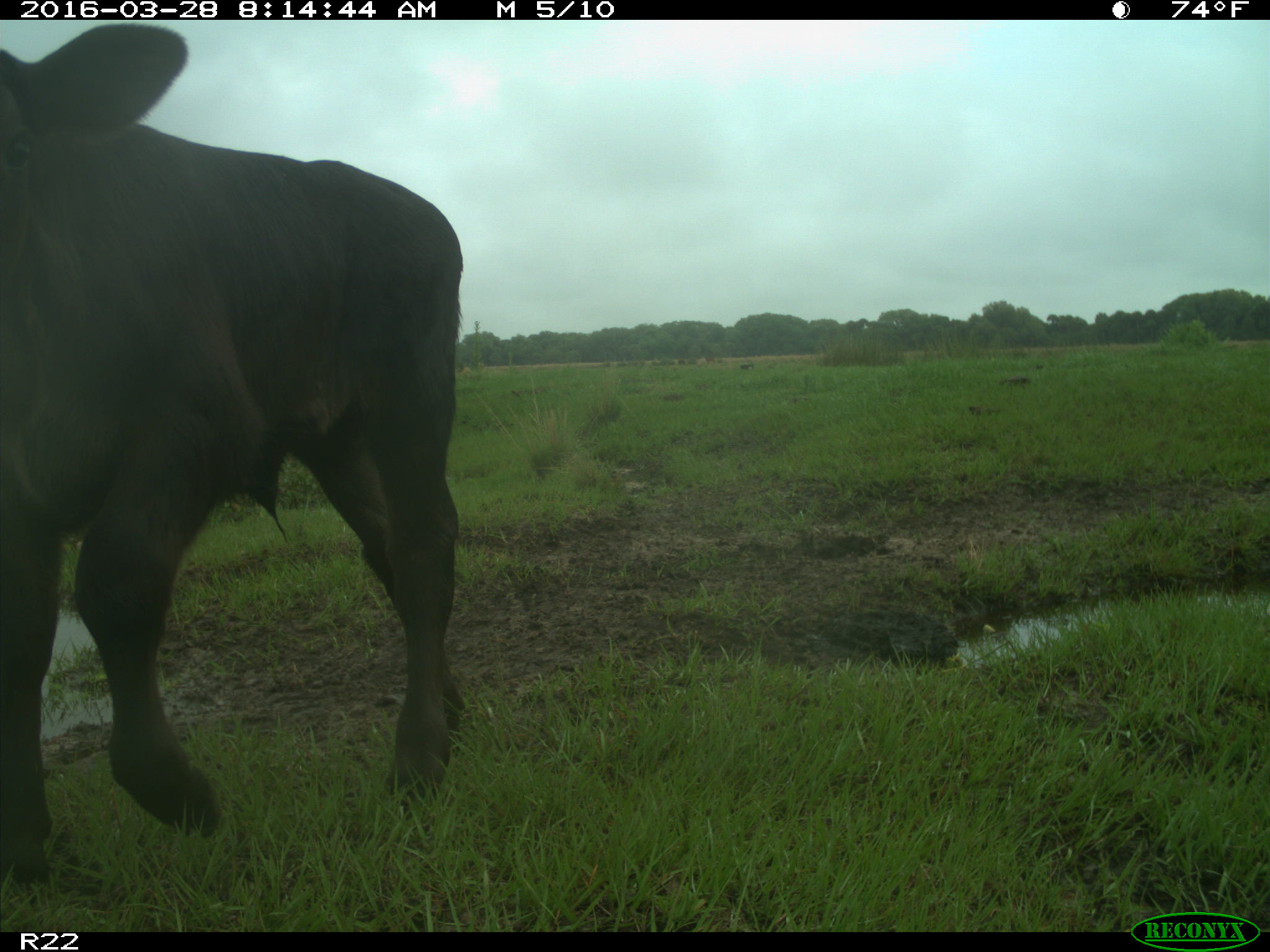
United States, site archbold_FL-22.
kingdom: Animalia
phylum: Chordata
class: Mammalia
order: Artiodactyla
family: Bovidae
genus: Bos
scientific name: Bos taurus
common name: domestic cow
Bos taurus (domestic cow).